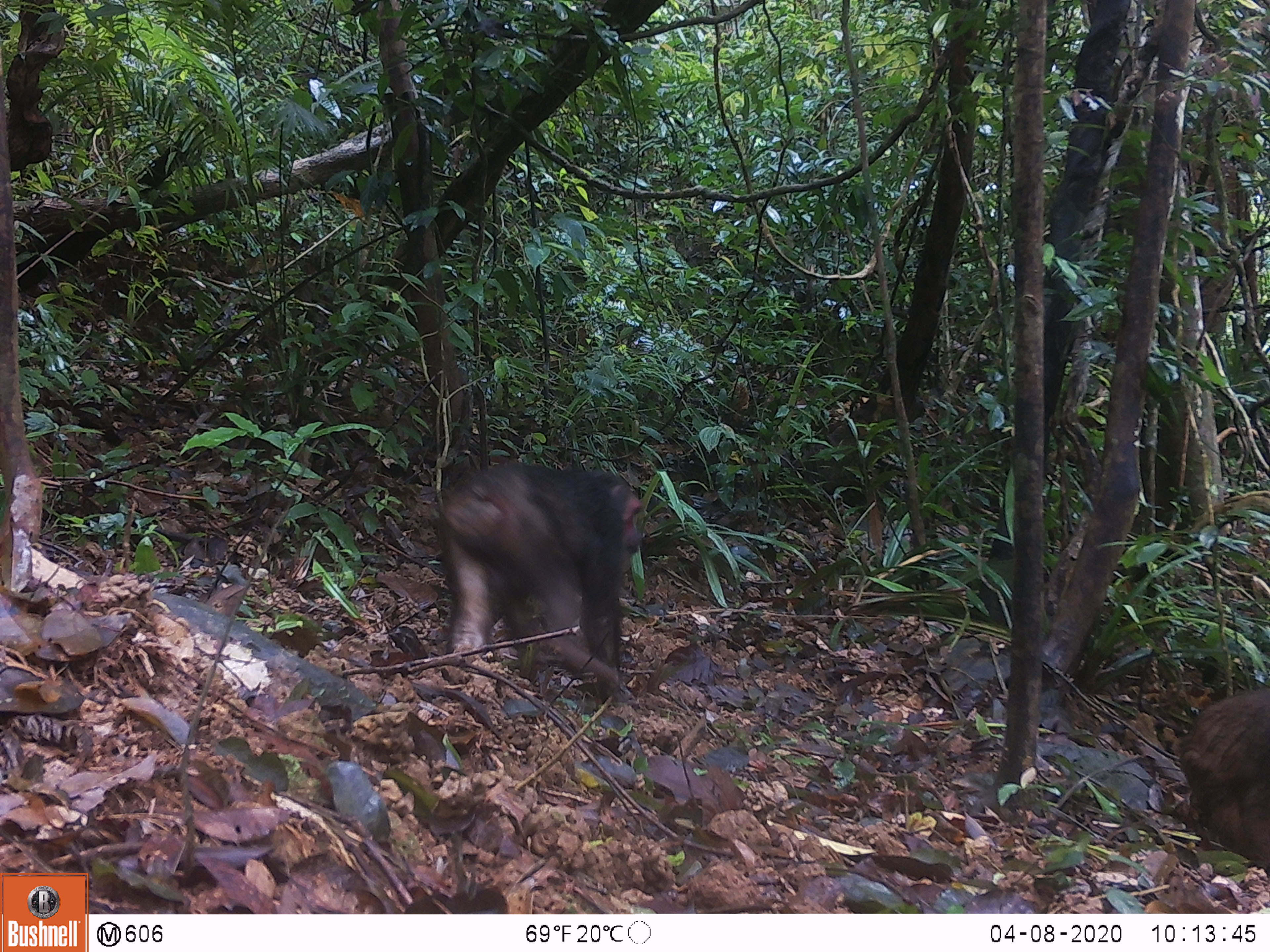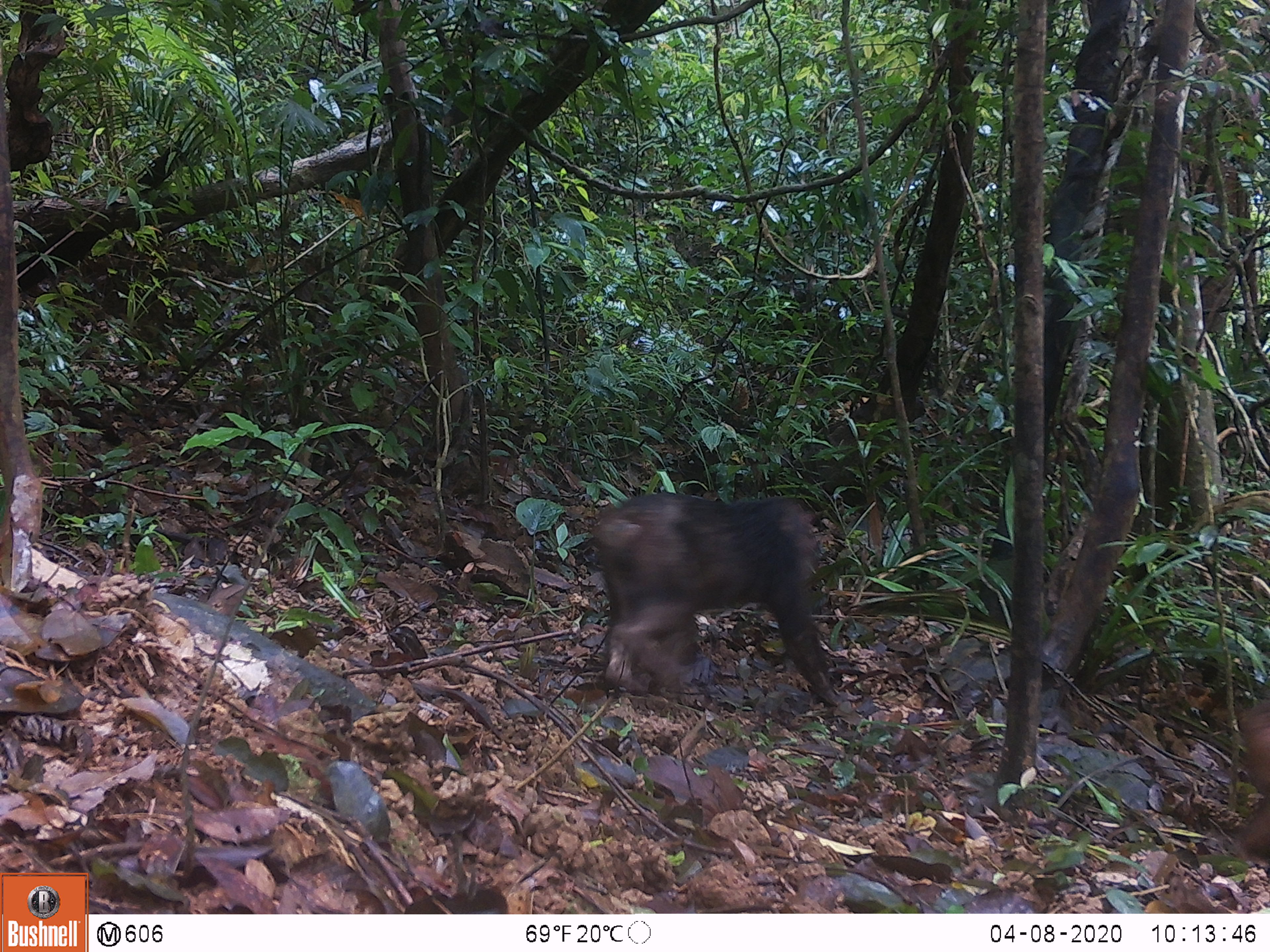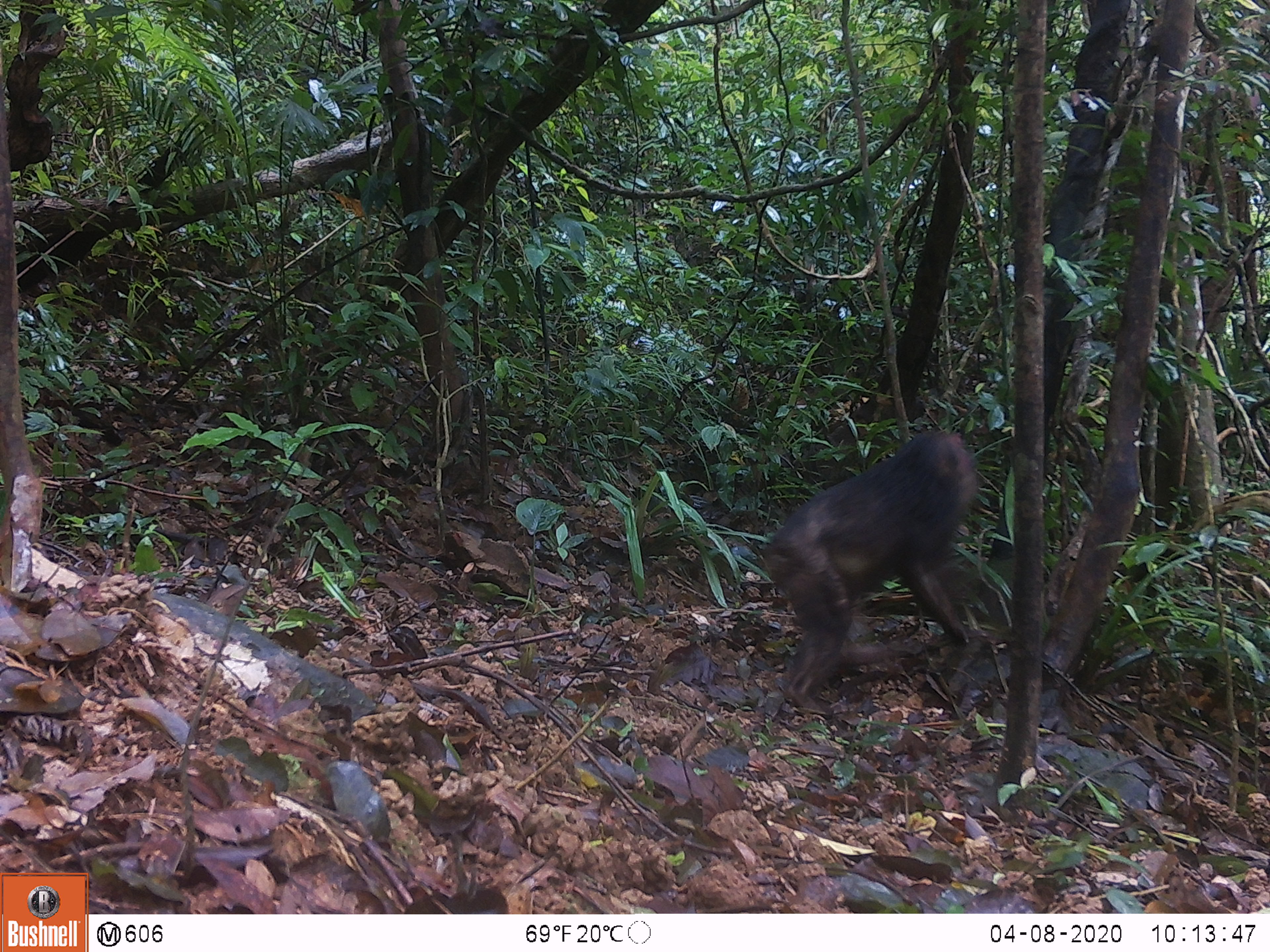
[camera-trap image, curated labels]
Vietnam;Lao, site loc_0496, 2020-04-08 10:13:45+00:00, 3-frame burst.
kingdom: Animalia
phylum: Chordata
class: Mammalia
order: Primates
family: Cercopithecidae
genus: Macaca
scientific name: Macaca arctoides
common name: stump-tailed macaque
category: stump tailed macaque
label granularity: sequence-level